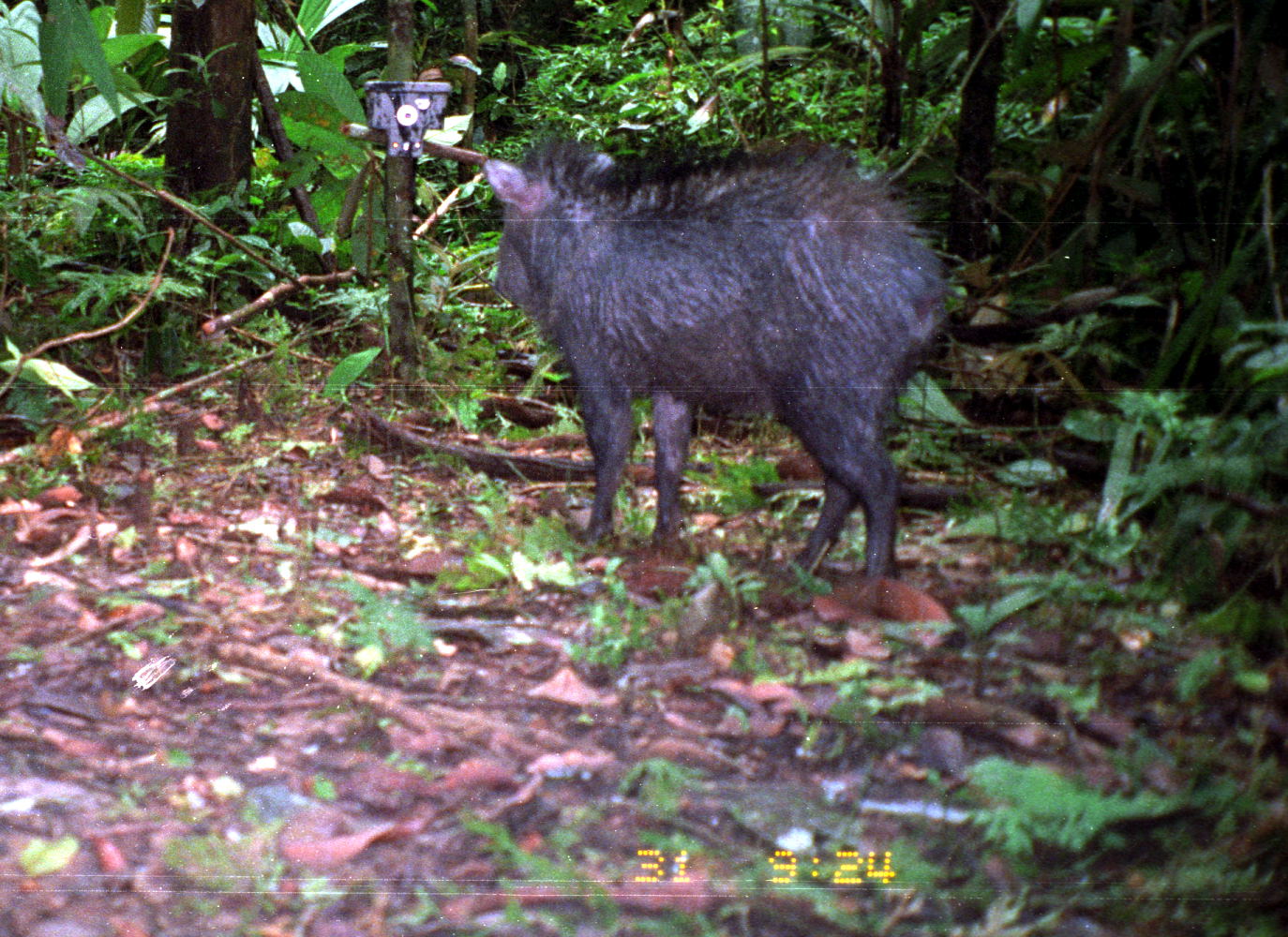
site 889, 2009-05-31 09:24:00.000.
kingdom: Animalia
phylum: Chordata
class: Mammalia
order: Artiodactyla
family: Tayassuidae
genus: Pecari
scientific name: Pecari tajacu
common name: collared peccary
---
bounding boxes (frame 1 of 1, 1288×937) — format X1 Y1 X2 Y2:
pecari tajacu: 482 131 958 581